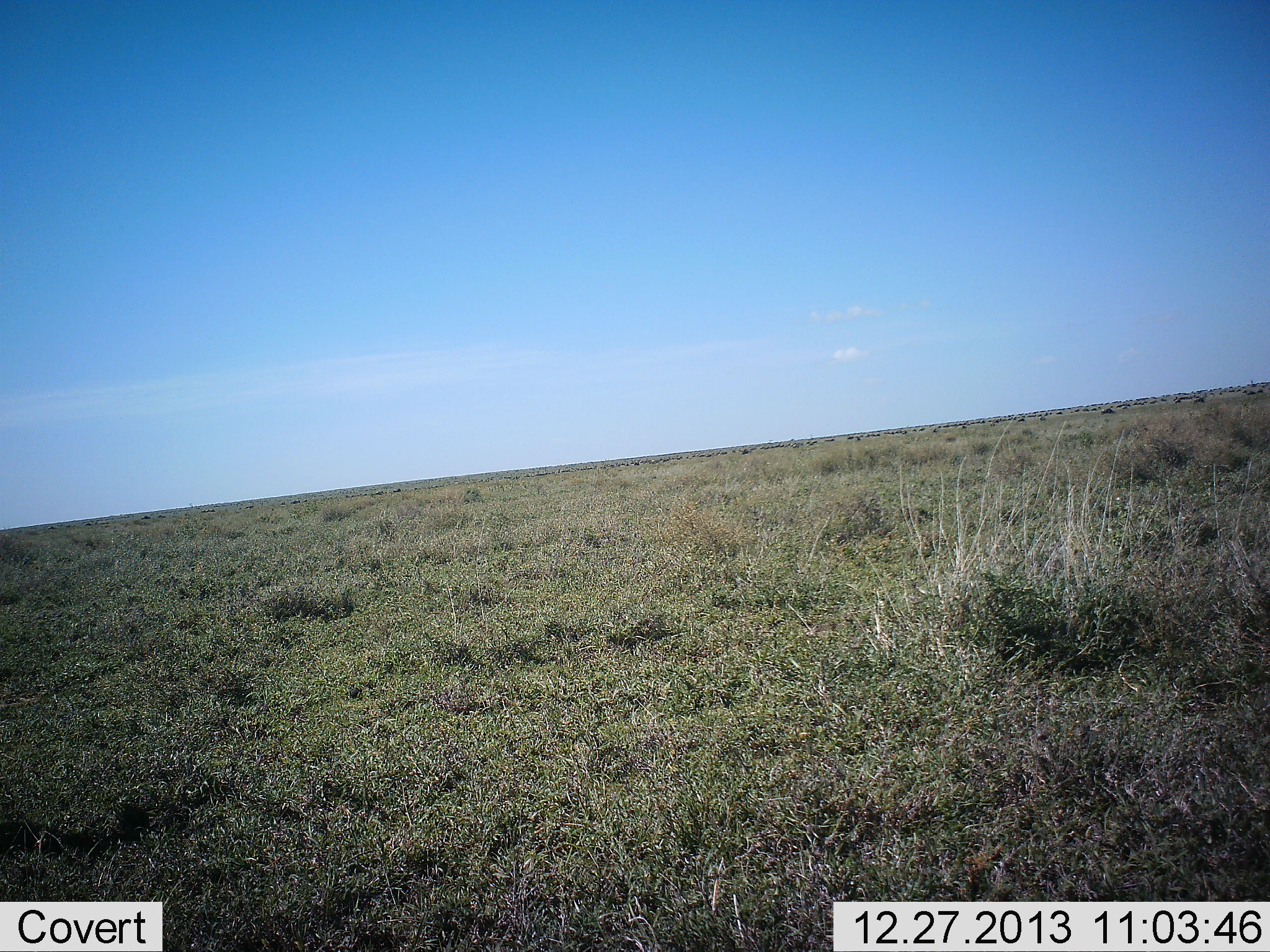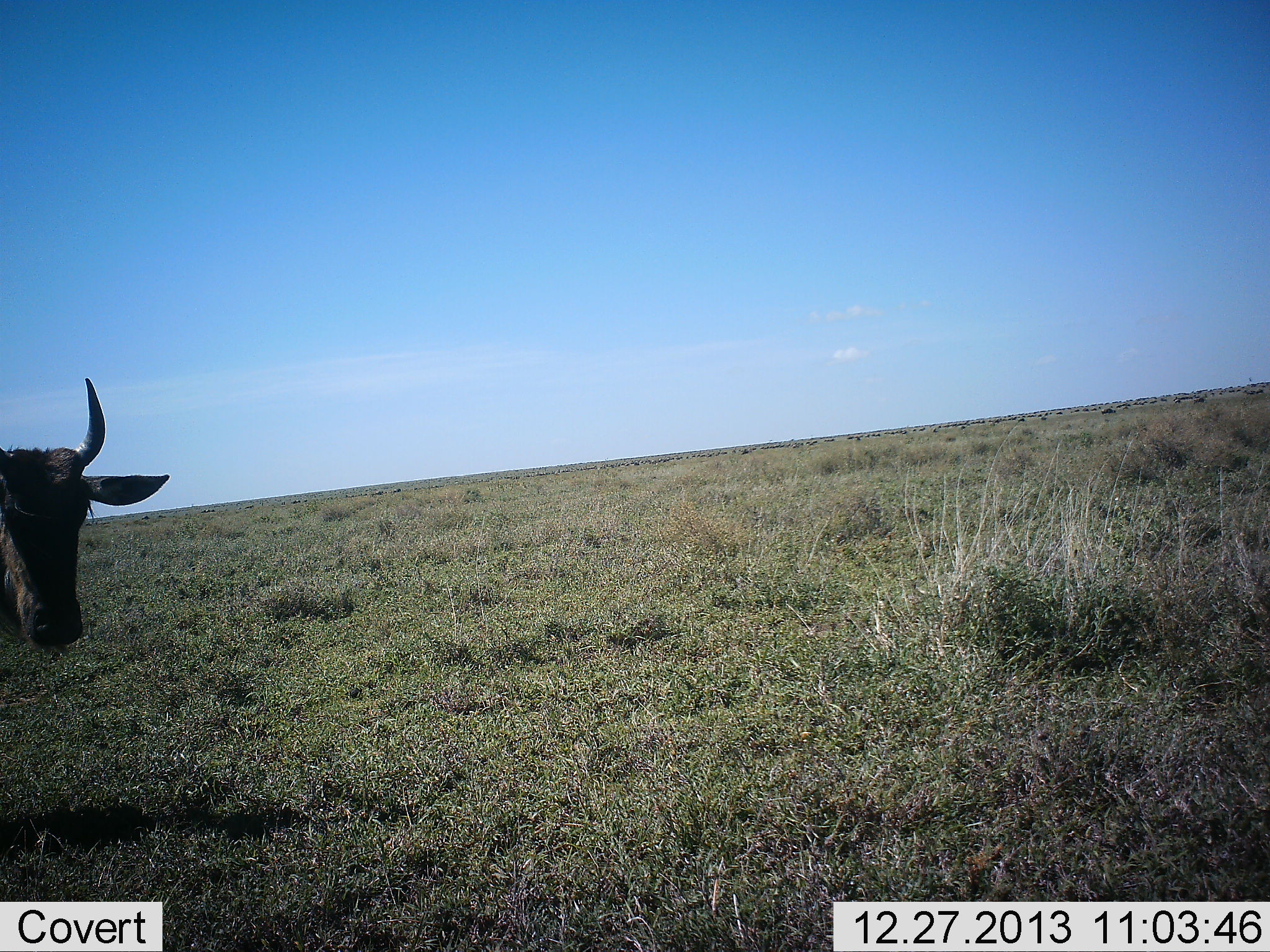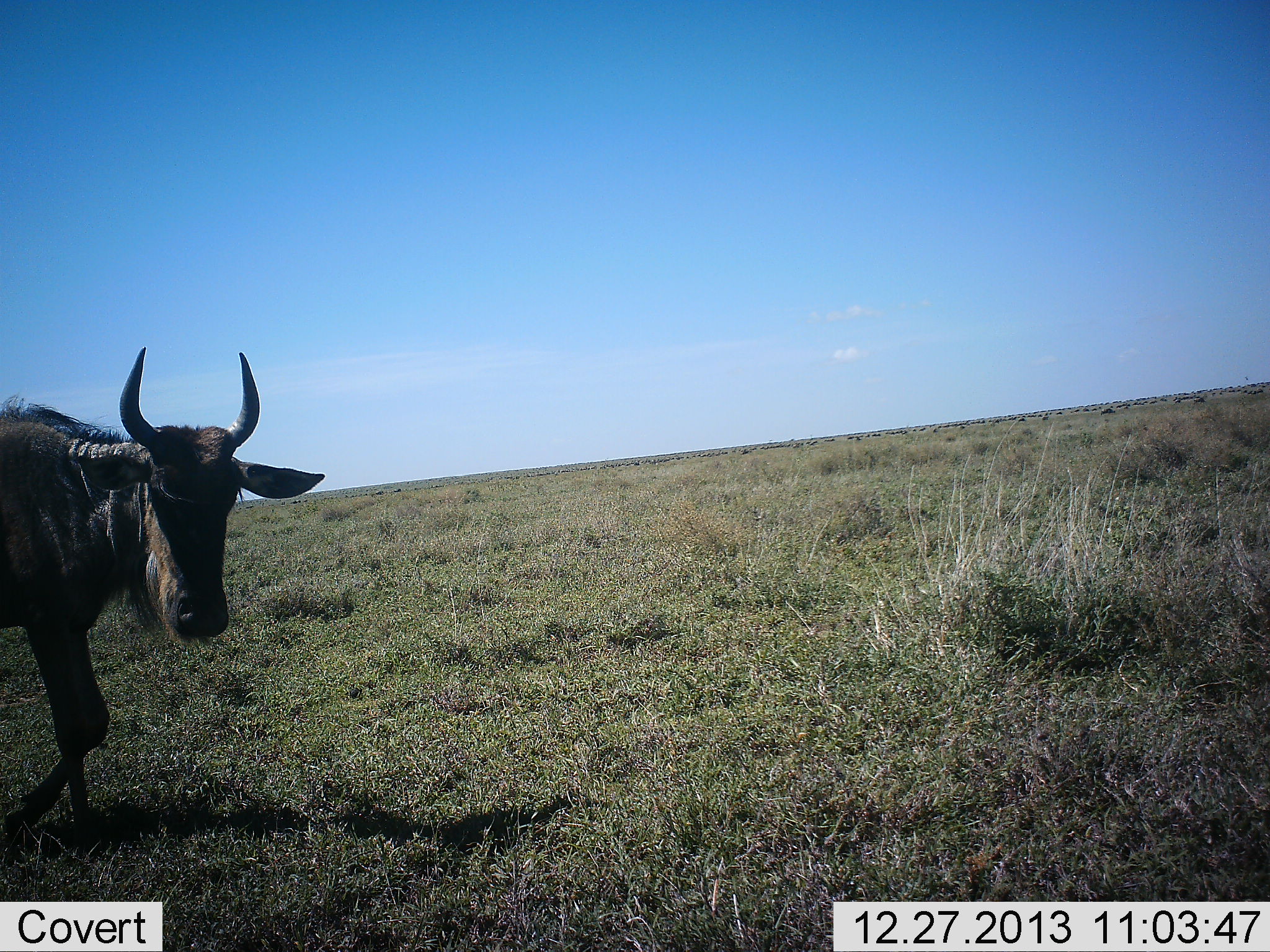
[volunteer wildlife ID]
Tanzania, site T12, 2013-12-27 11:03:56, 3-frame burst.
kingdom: Animalia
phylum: Chordata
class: Mammalia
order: Artiodactyla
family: Bovidae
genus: Connochaetes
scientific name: Connochaetes taurinus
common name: blue wildebeest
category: wildebeest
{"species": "wildebeest (blue wildebeest) (Connochaetes taurinus)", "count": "1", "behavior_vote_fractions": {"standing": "10%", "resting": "0%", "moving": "90%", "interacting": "0%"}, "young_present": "0%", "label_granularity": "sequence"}